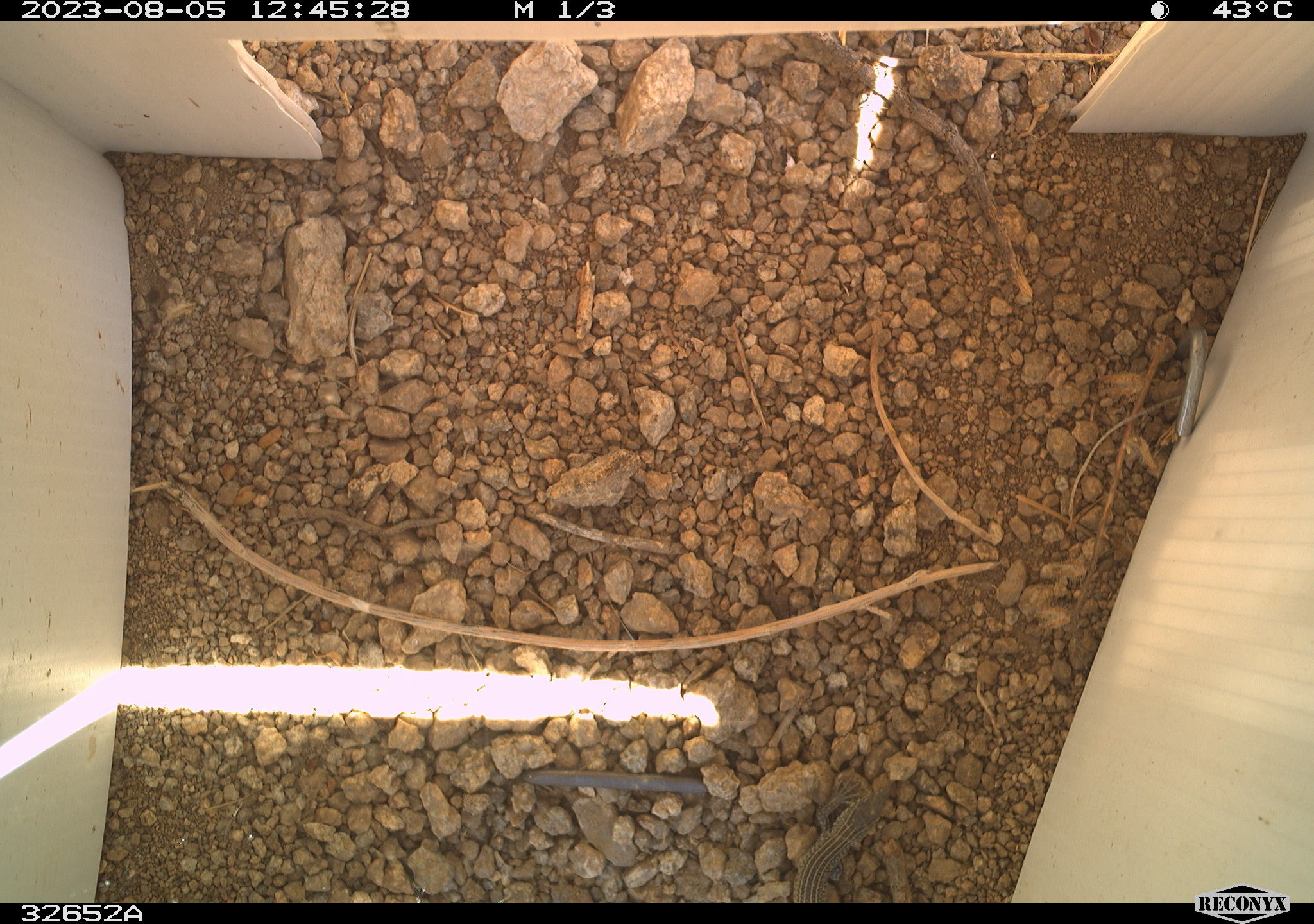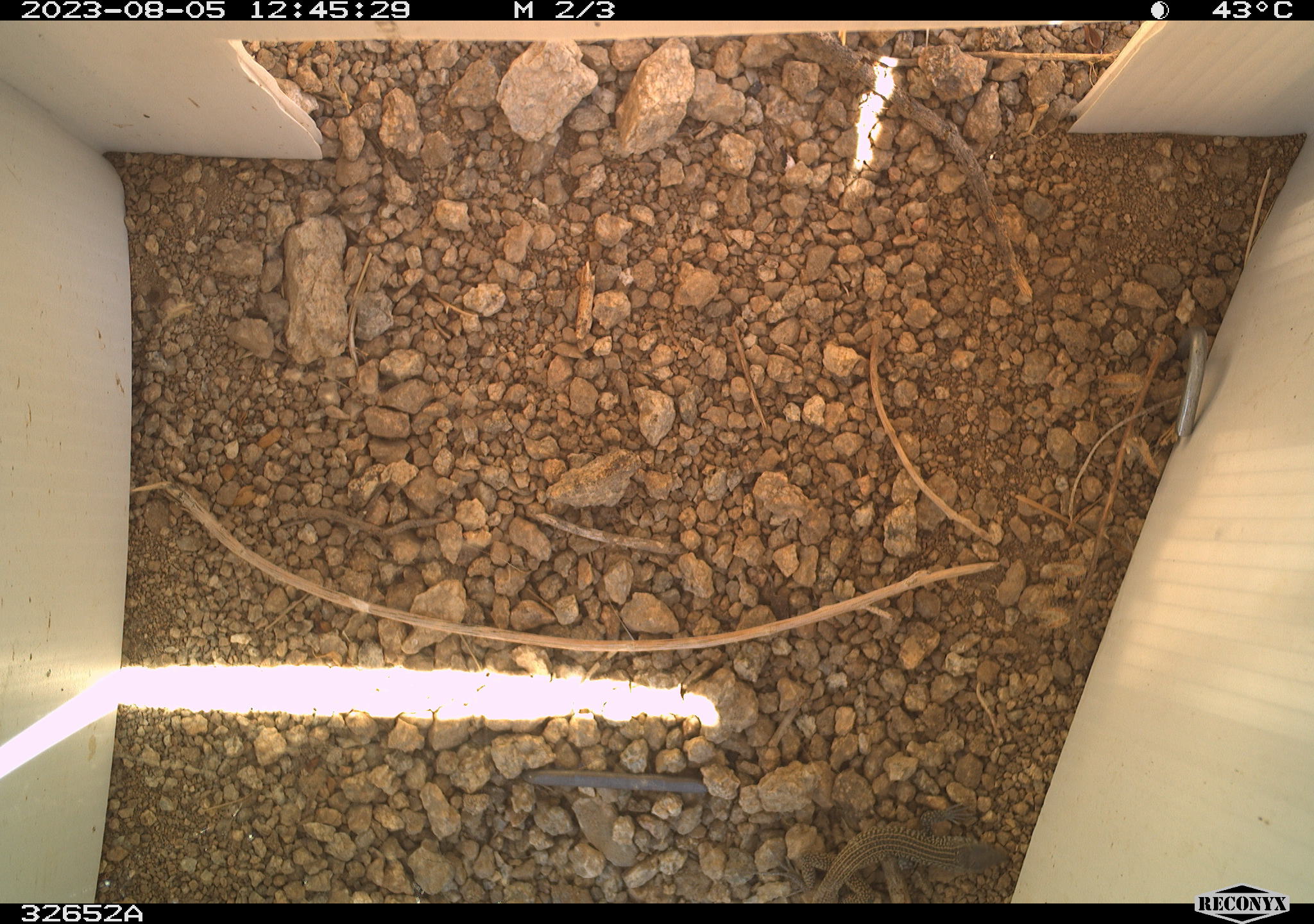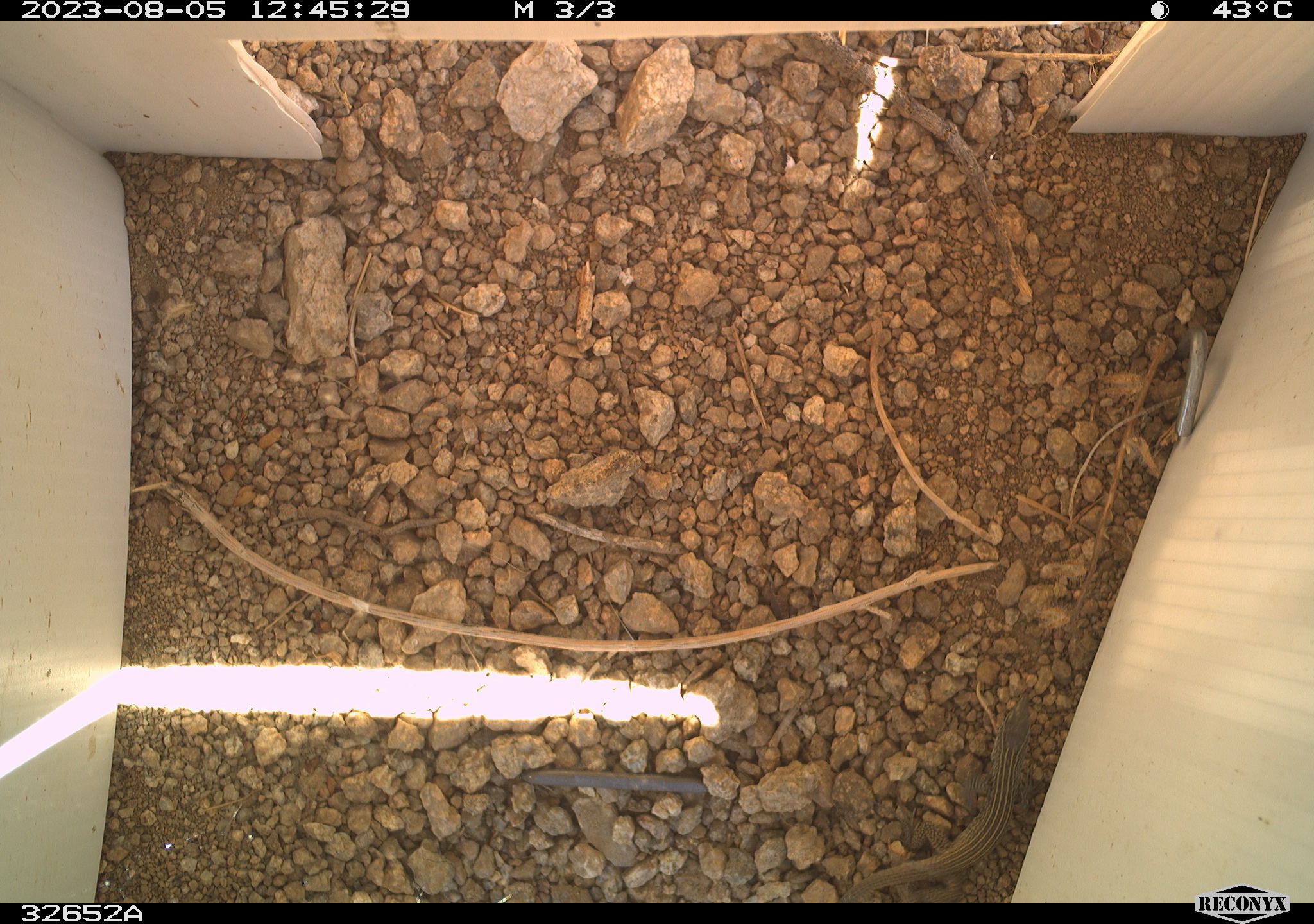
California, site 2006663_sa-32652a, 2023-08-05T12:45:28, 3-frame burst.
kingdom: Animalia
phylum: Chordata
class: Reptilia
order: Squamata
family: Teiidae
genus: Aspidoscelis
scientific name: Aspidoscelis tigris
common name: western whiptail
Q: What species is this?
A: Western whiptail (Aspidoscelis tigris).